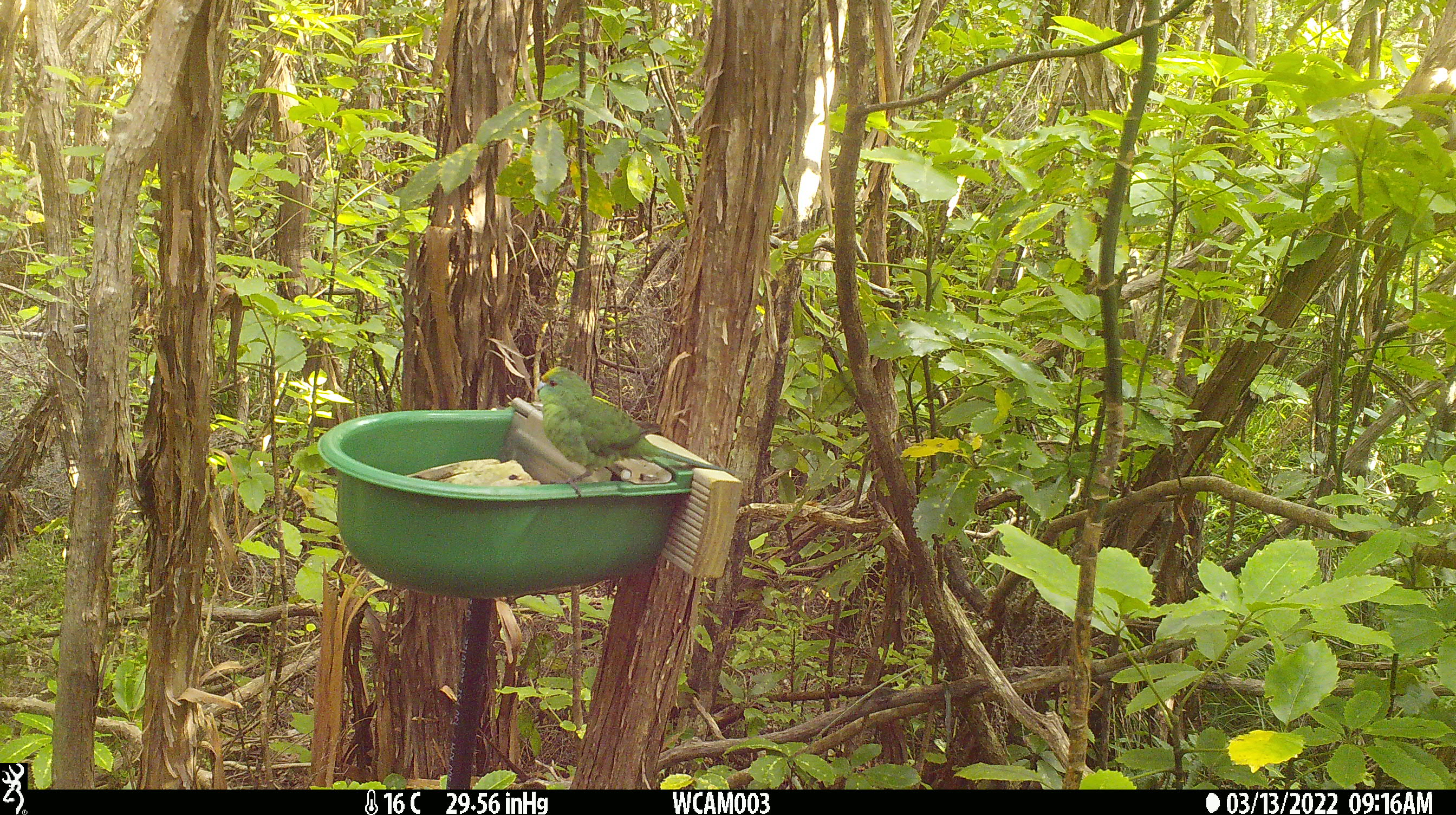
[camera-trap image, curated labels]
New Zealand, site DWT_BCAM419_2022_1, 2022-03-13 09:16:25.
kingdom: Animalia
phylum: Chordata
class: Aves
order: Psittaciformes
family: Psittaculidae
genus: Cyanoramphus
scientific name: Cyanoramphus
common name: parakeet